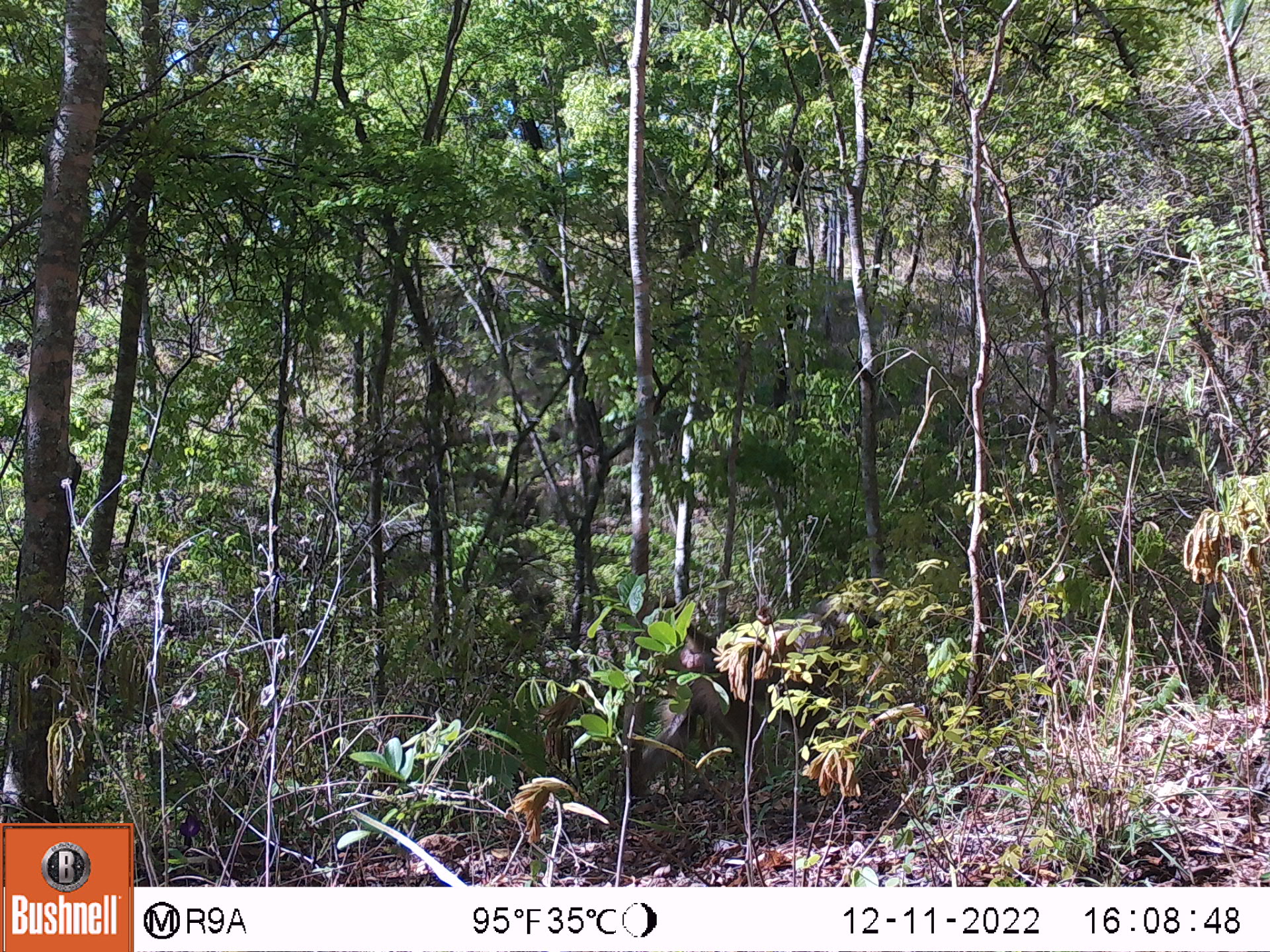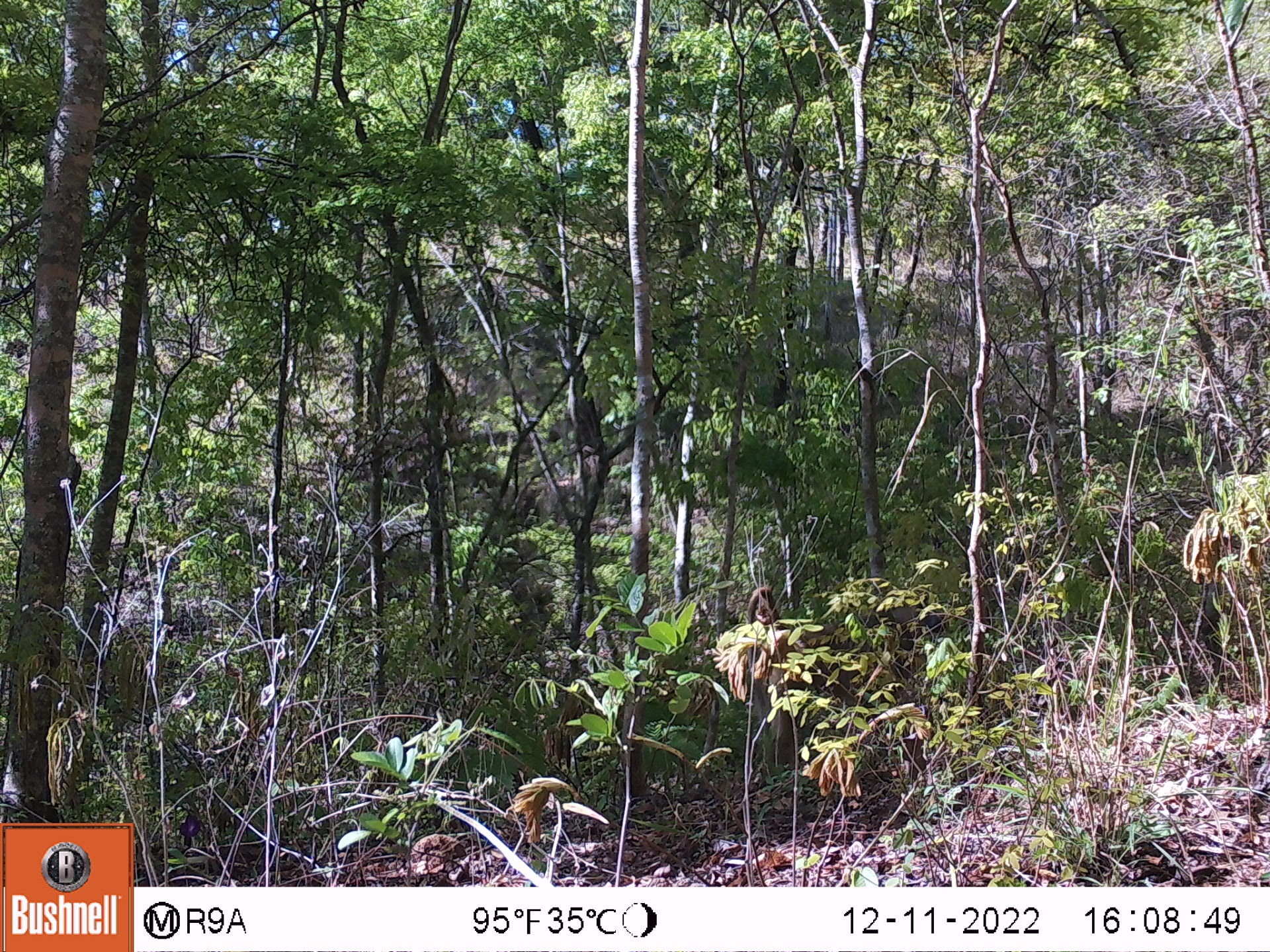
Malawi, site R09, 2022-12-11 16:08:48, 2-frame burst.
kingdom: Animalia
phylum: Chordata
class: Mammalia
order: Primates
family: Cercopithecidae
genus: Papio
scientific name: Papio cynocephalus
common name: yellow baboon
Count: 1.